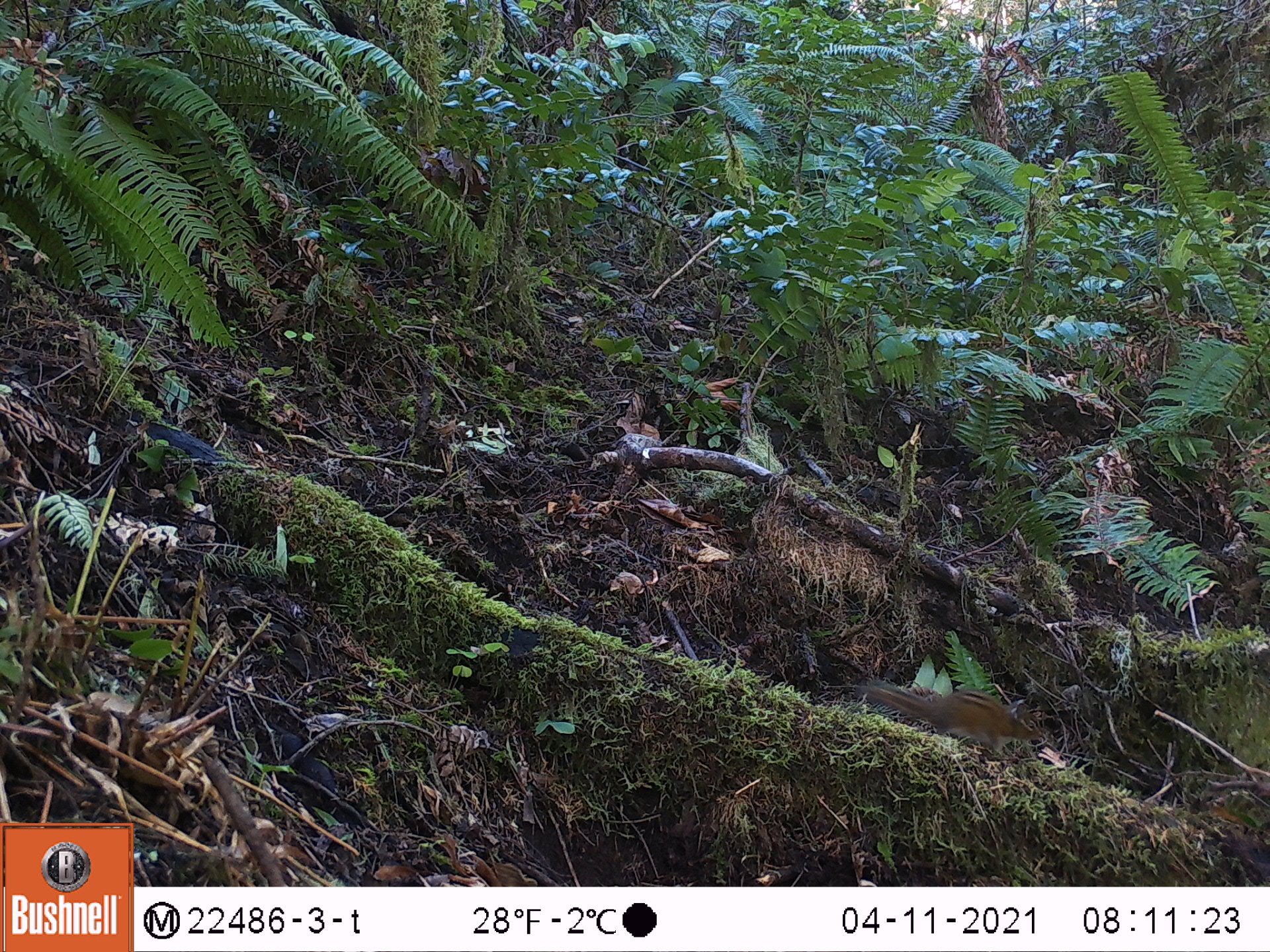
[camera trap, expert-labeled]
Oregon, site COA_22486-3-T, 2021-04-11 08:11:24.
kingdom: Animalia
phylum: Chordata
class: Mammalia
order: Rodentia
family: Sciuridae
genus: Neotamias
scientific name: Neotamias townsendii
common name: townsend's chipmunk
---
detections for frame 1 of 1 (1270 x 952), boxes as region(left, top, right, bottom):
townsend's chipmunk: region(852, 673, 1052, 771)